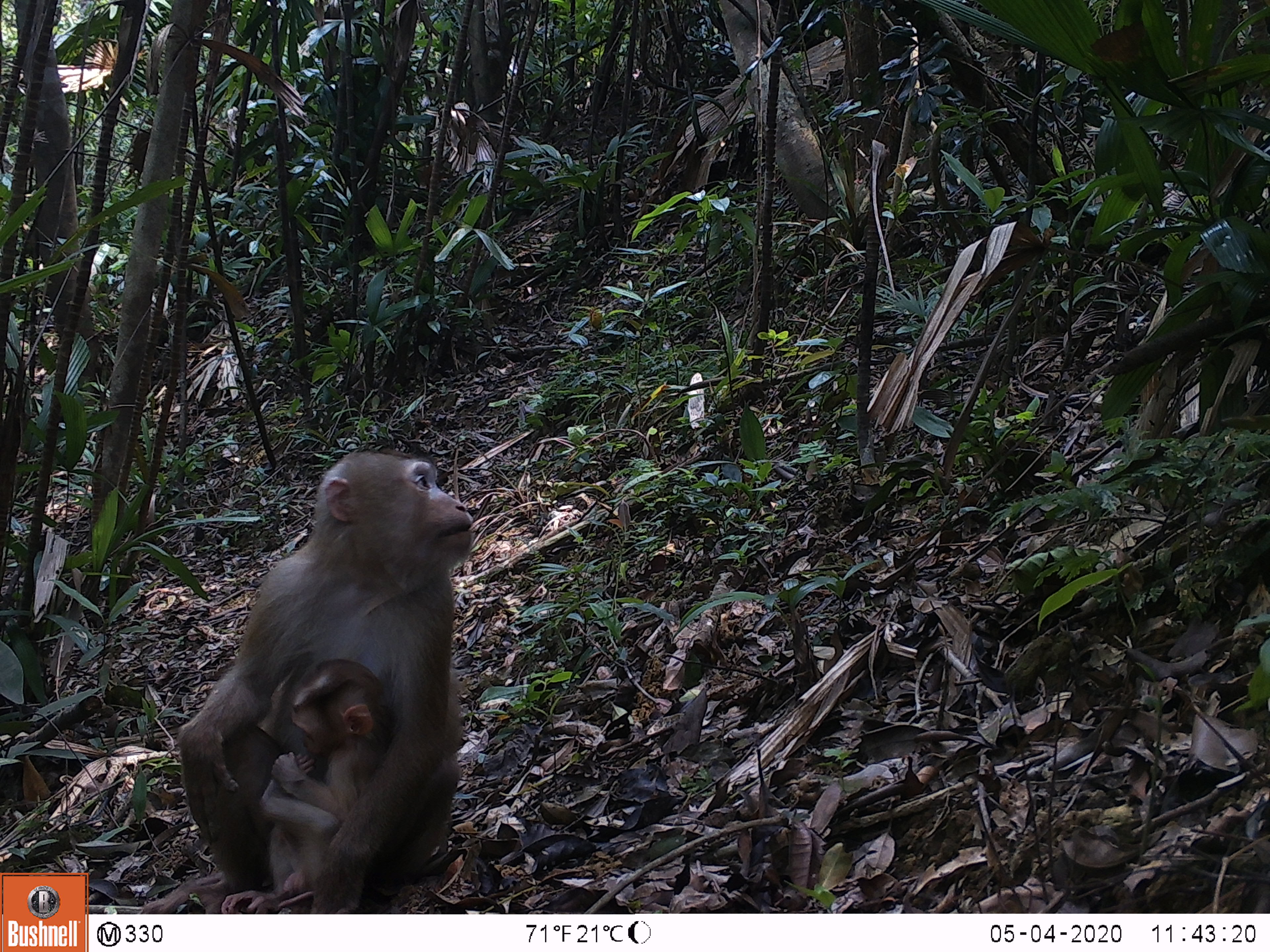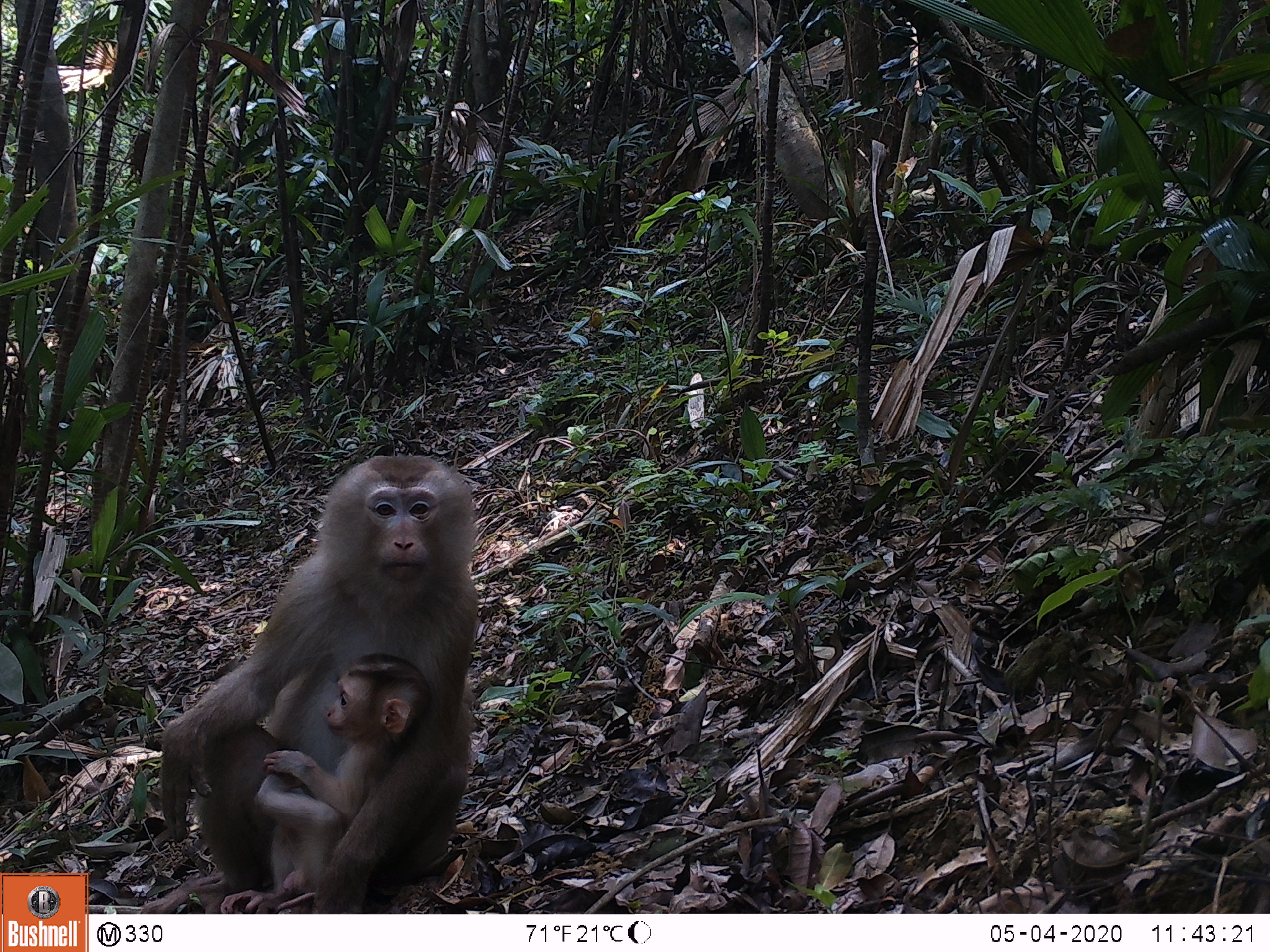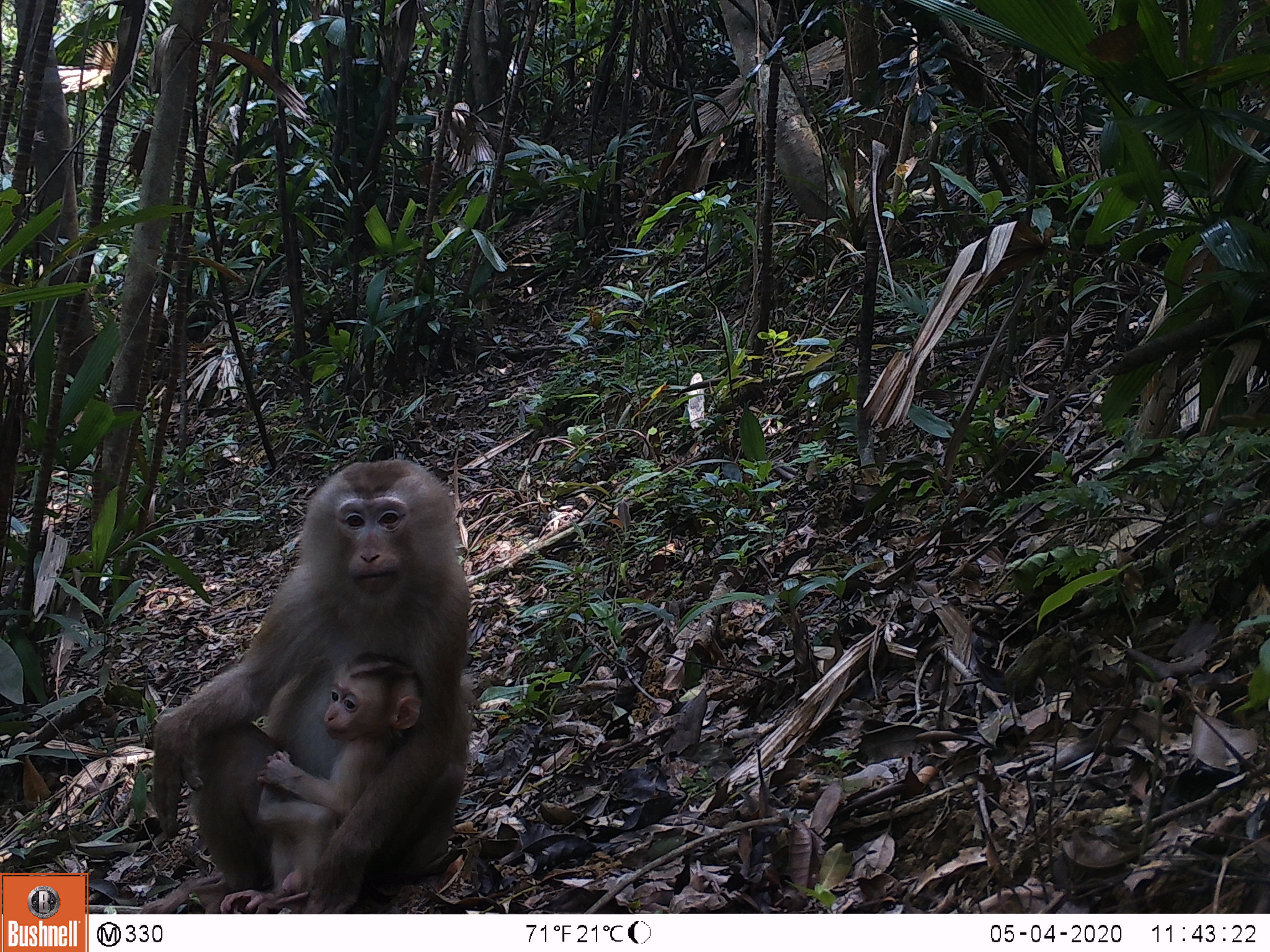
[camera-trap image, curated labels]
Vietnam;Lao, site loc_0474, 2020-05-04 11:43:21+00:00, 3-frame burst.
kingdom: Animalia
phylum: Chordata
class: Mammalia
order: Primates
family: Cercopithecidae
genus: Macaca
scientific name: Macaca nemestrina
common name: pig-tailed macaque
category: pig tailed macaque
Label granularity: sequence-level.